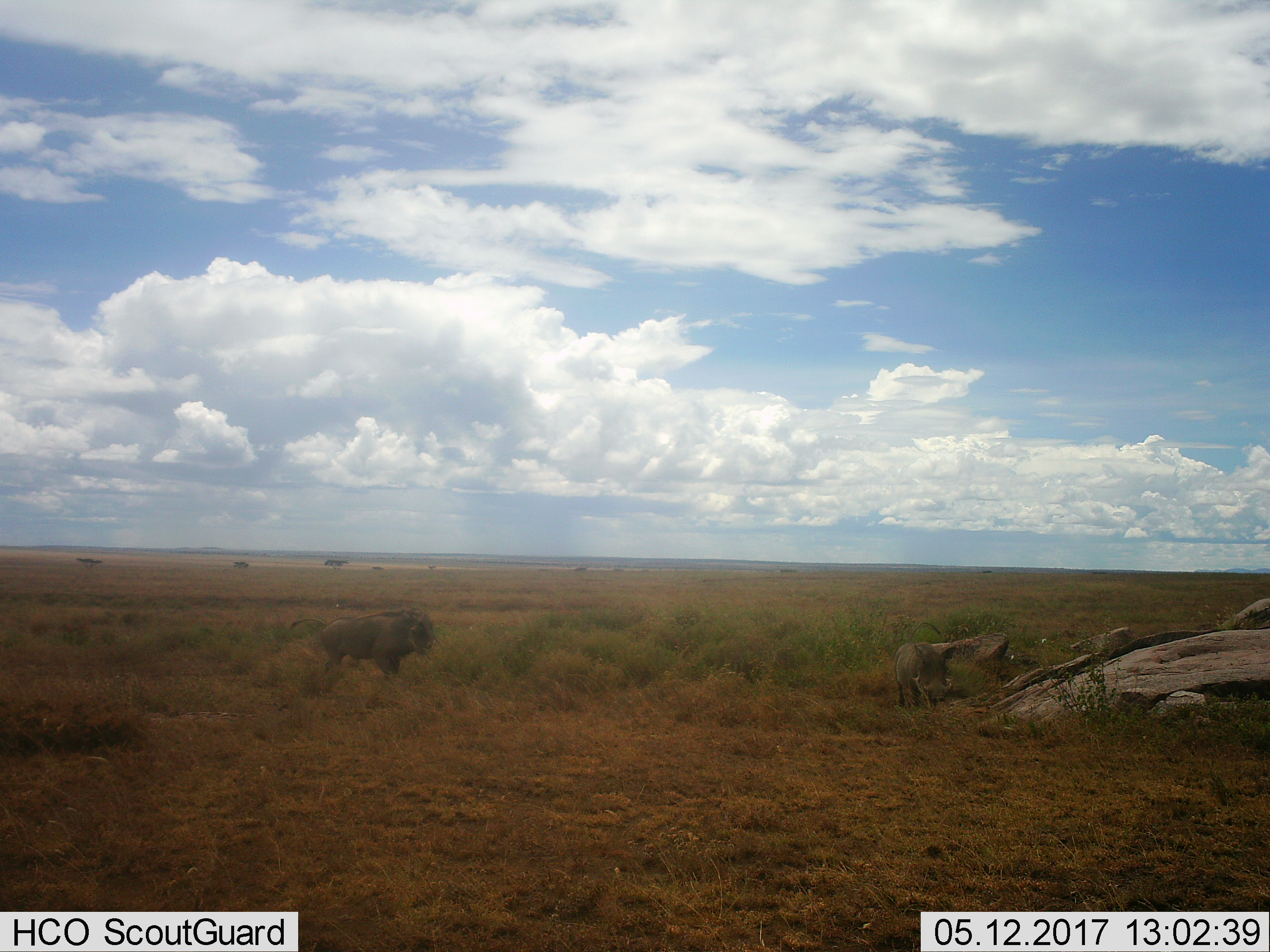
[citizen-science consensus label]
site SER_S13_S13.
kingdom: Animalia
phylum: Chordata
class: Mammalia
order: Artiodactyla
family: Suidae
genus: Phacochoerus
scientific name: Phacochoerus africanus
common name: warthog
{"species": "warthog (Phacochoerus africanus)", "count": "2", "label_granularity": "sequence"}